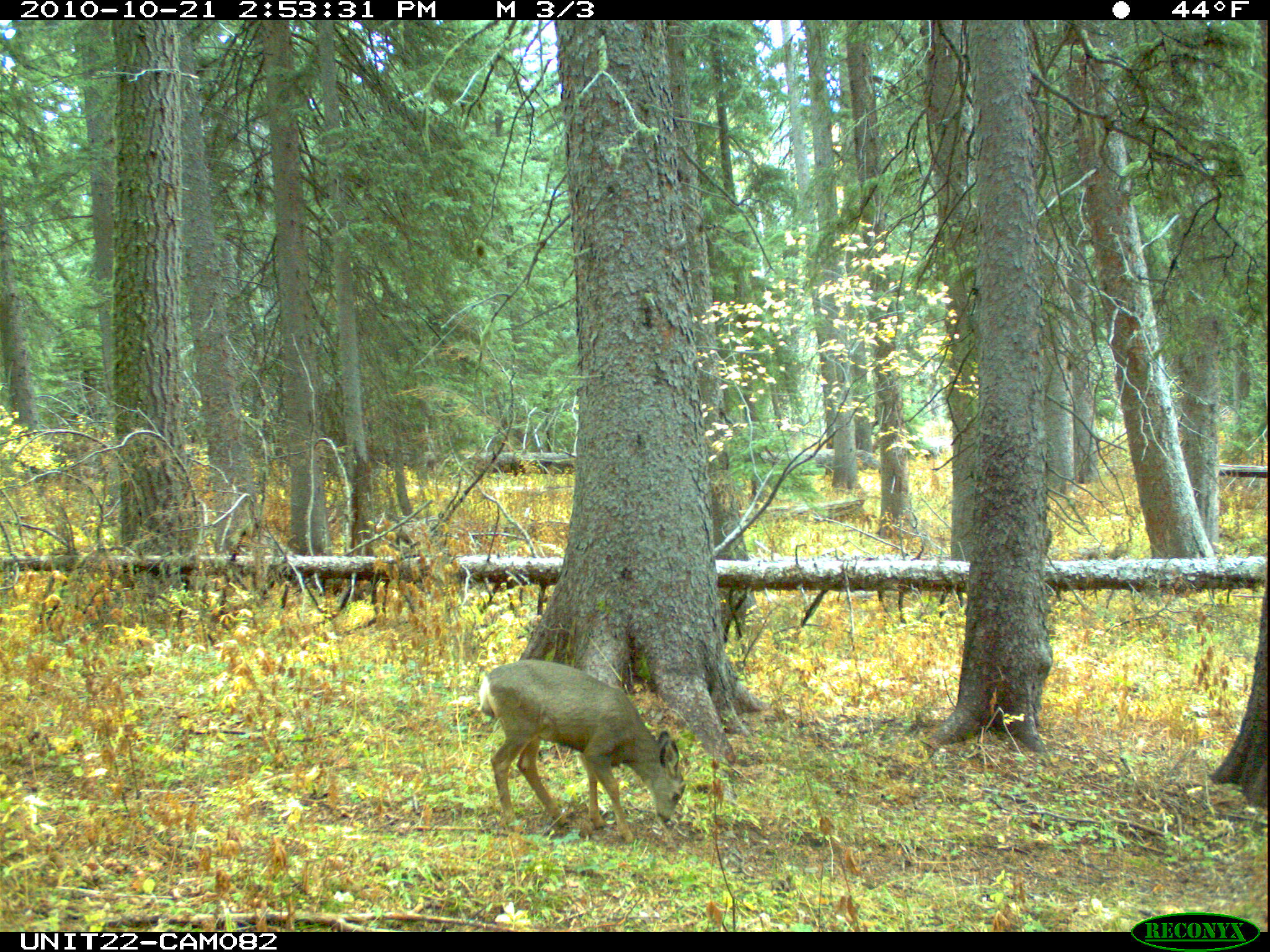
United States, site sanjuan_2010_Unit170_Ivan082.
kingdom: Animalia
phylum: Chordata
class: Mammalia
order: Artiodactyla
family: Cervidae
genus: Odocoileus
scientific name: Odocoileus hemionus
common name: mule deer